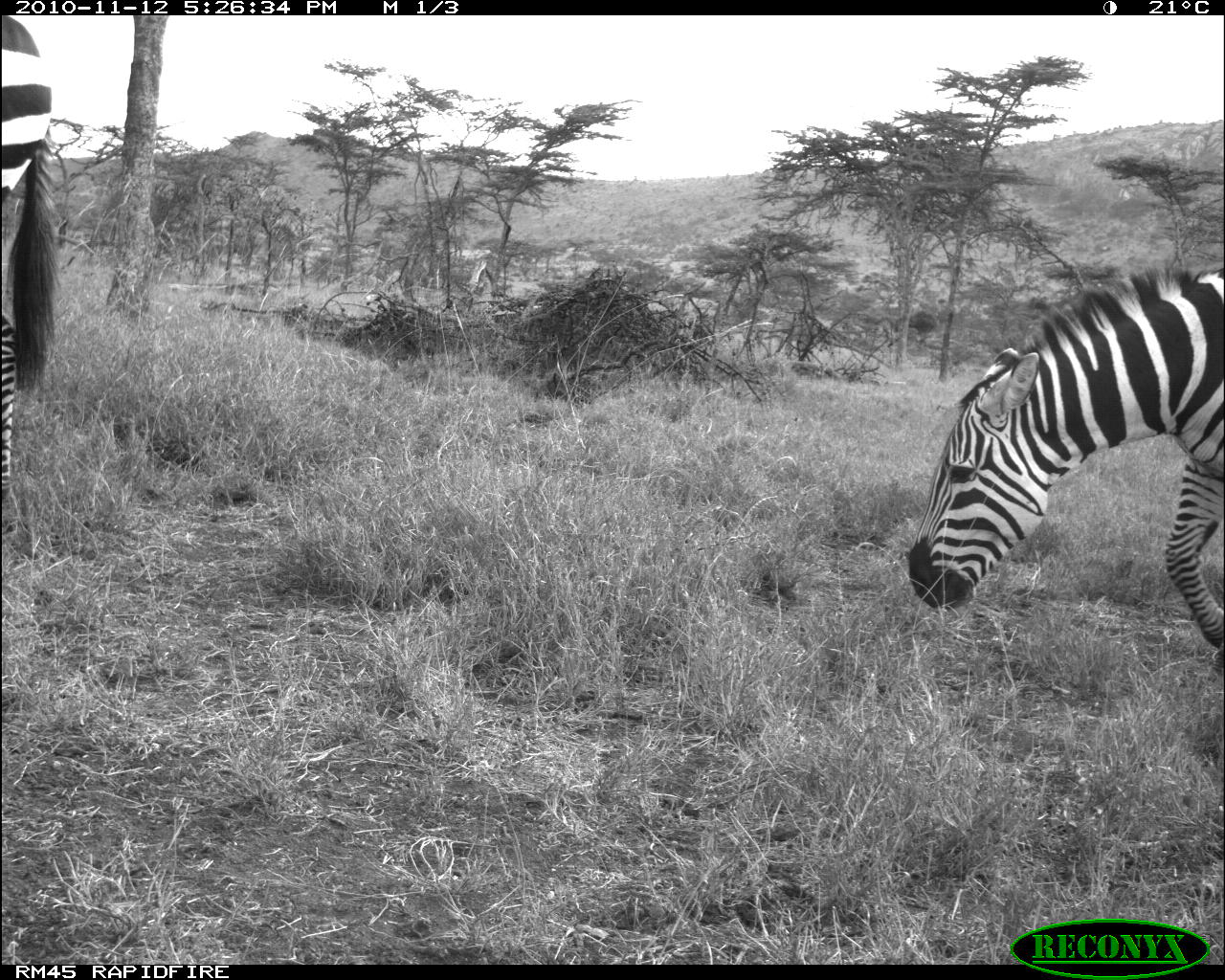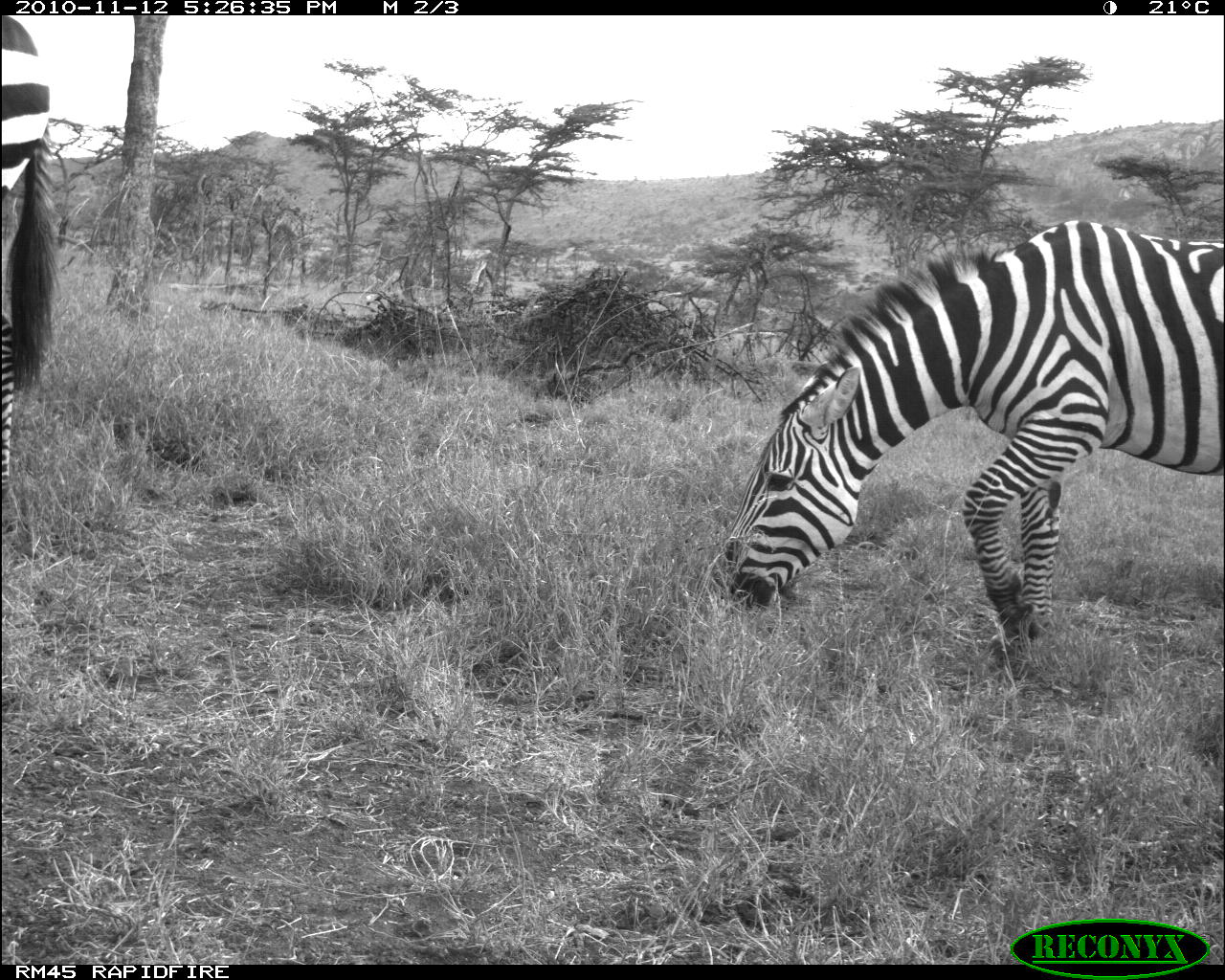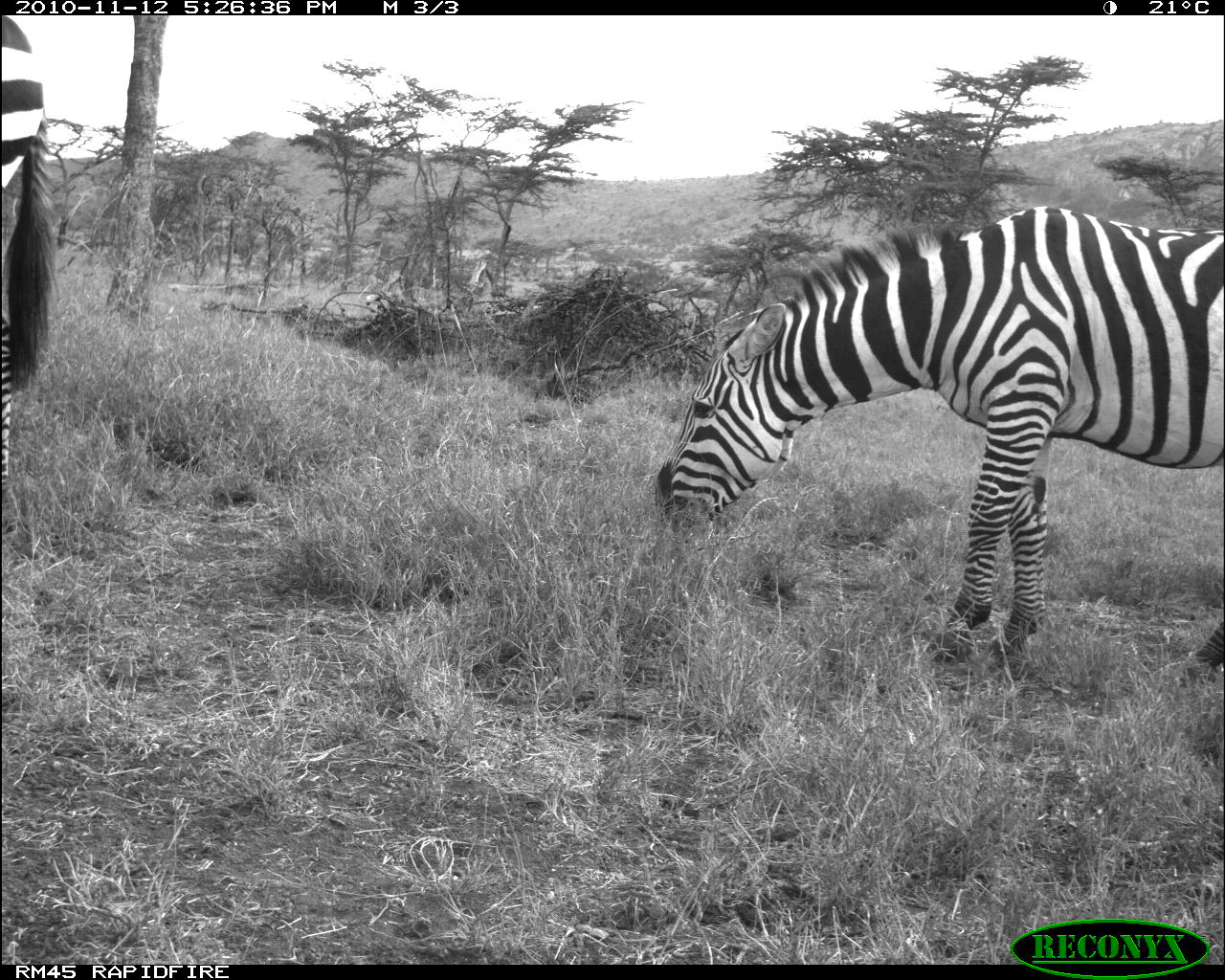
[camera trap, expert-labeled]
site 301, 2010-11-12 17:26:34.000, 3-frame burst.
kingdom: Animalia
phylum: Chordata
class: Mammalia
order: Perissodactyla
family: Equidae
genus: Equus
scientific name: Equus quagga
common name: plains zebra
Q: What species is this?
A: Equus quagga (plains zebra).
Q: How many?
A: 2.